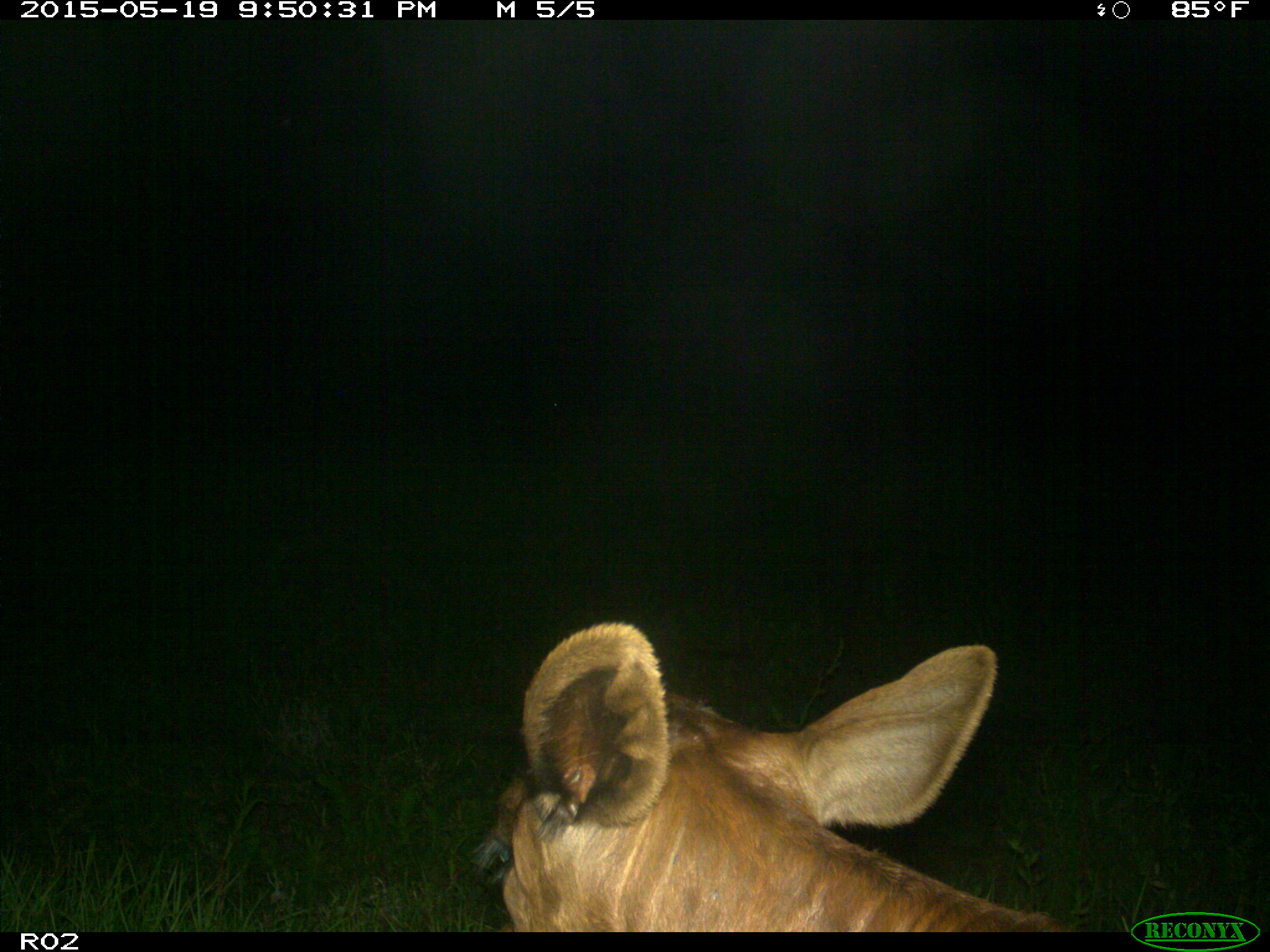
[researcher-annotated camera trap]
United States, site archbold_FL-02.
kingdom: Animalia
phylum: Chordata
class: Mammalia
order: Artiodactyla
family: Bovidae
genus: Bos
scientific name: Bos taurus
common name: domestic cow